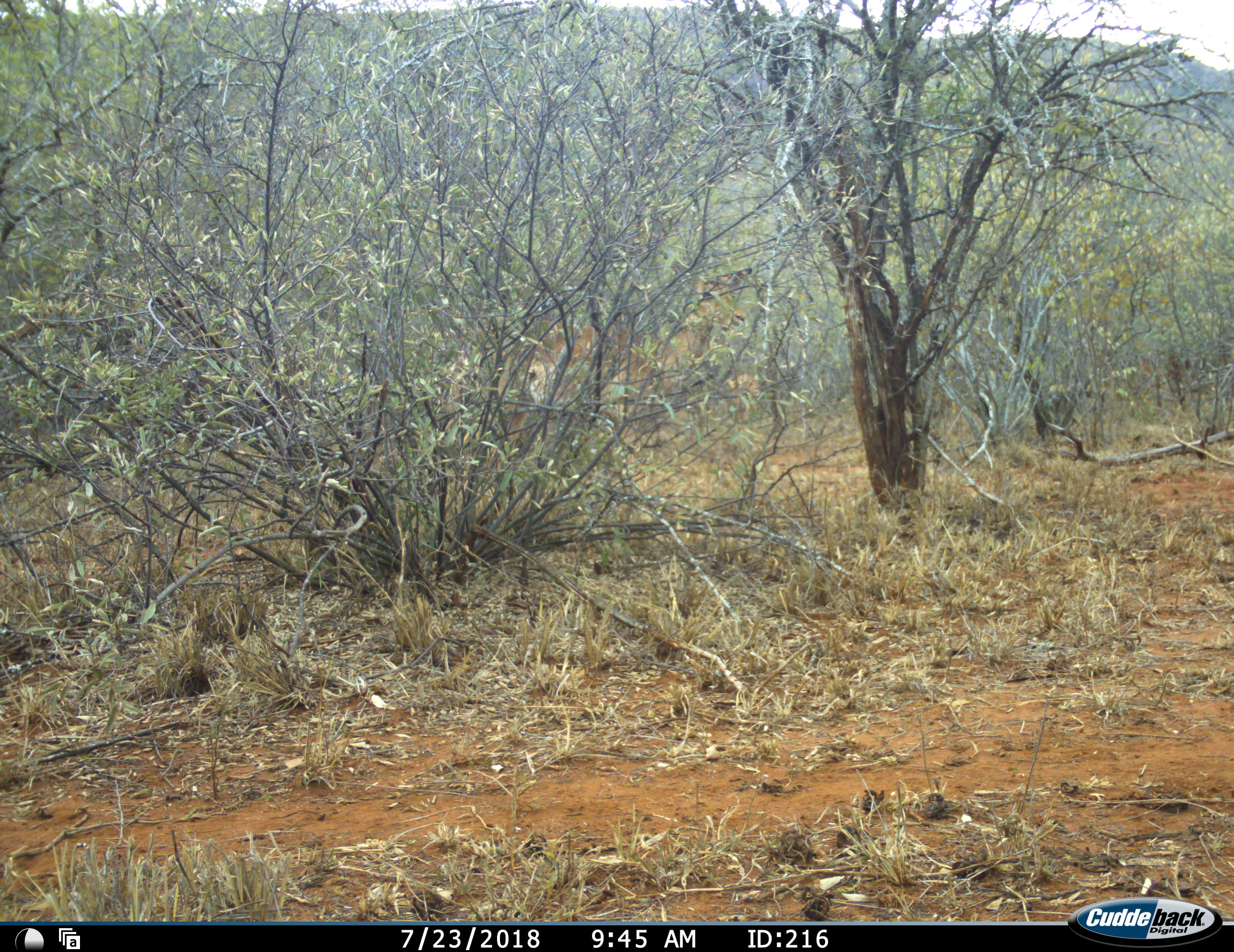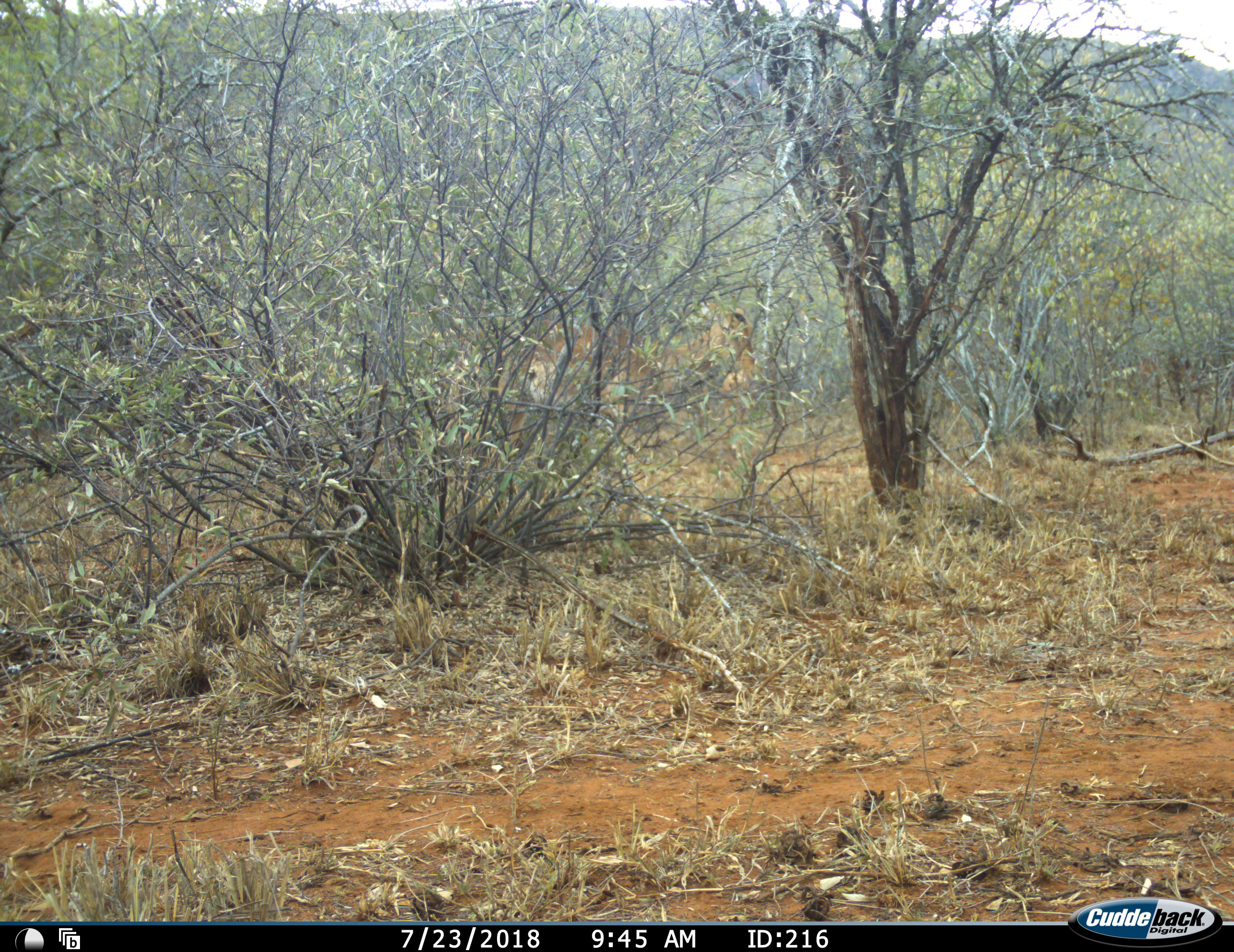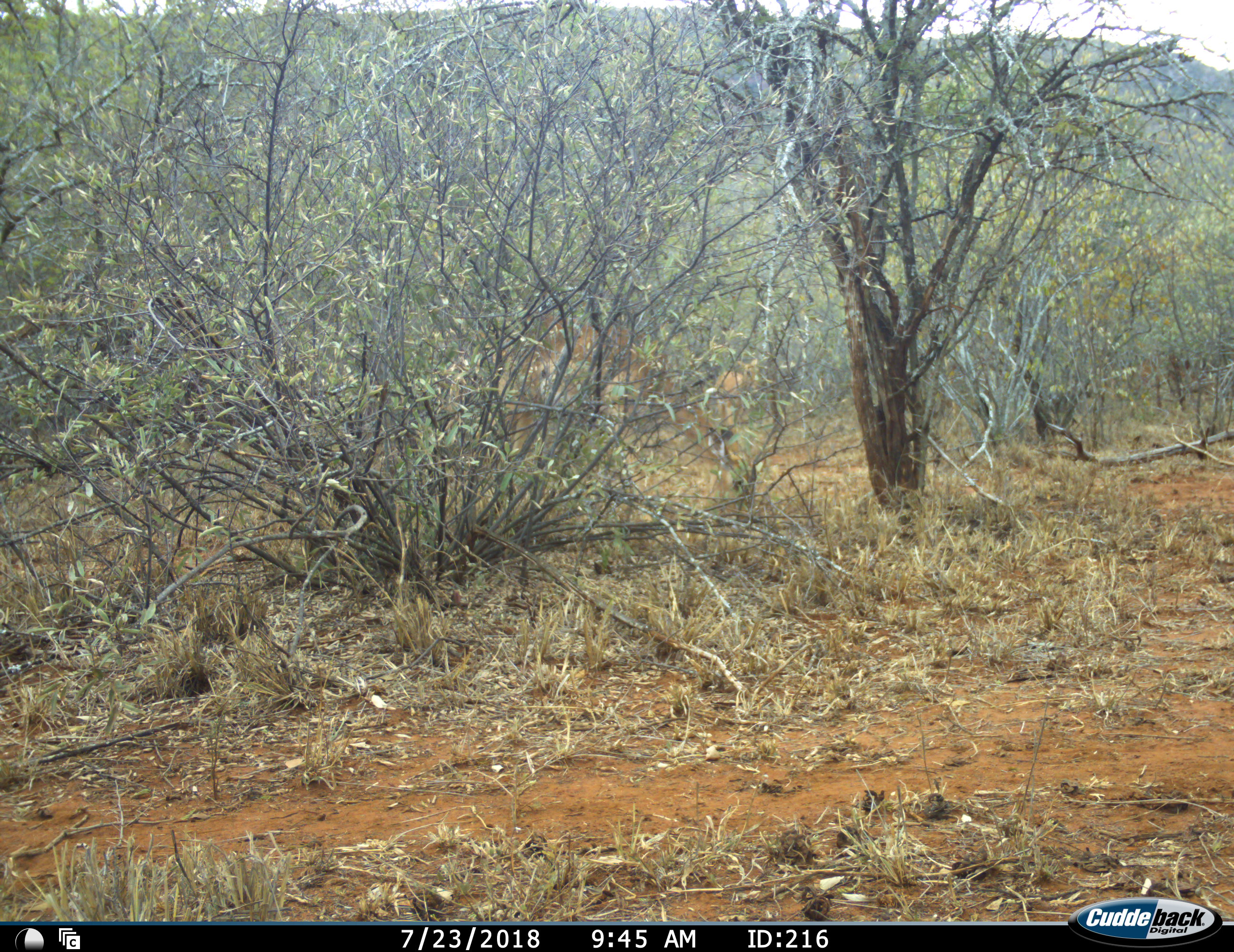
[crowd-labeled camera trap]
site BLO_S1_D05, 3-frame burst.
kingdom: Animalia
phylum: Chordata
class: Mammalia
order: Artiodactyla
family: Bovidae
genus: Aepyceros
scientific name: Aepyceros melampus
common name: impala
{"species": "impala (Aepyceros melampus)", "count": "2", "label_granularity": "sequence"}